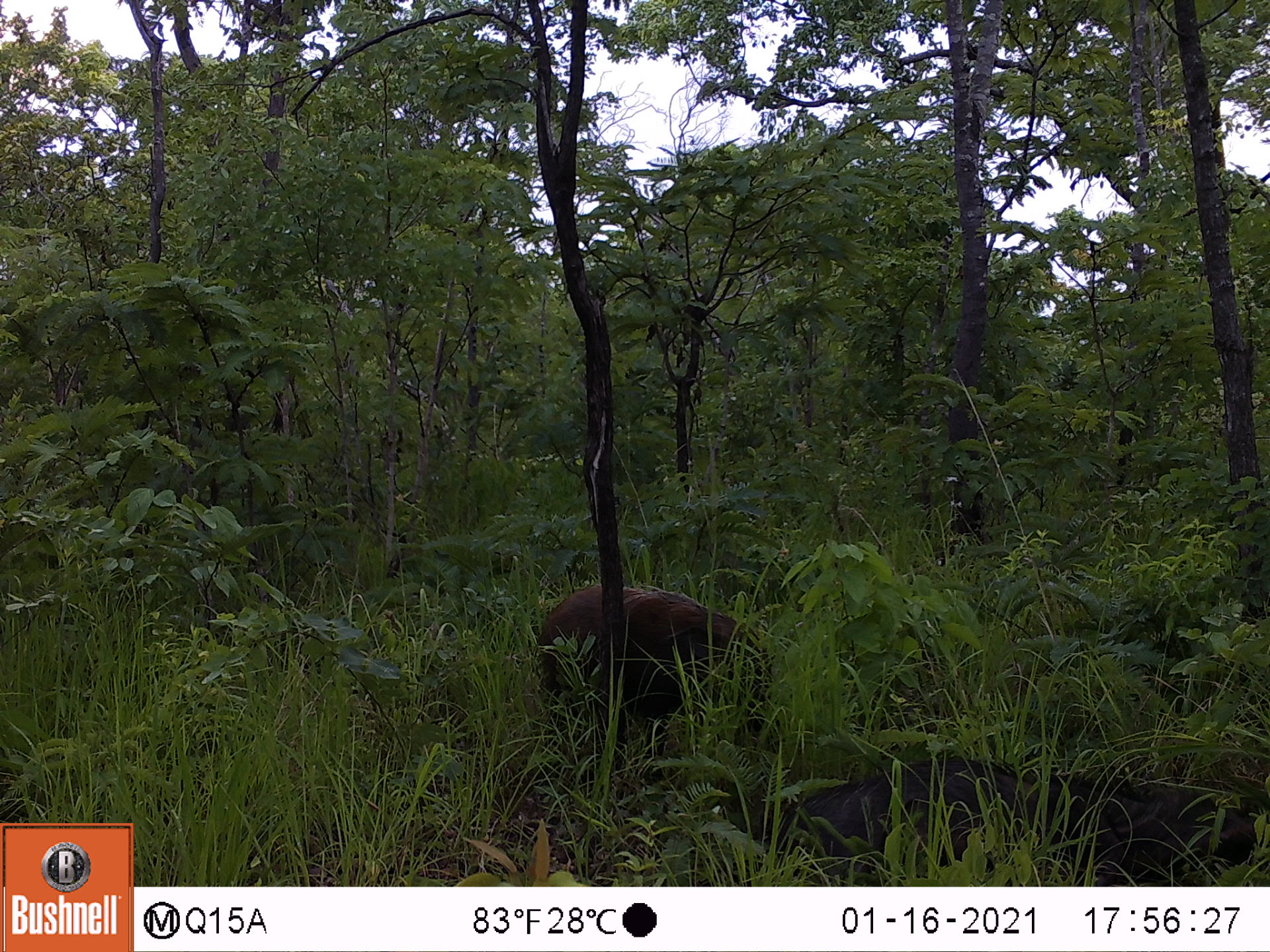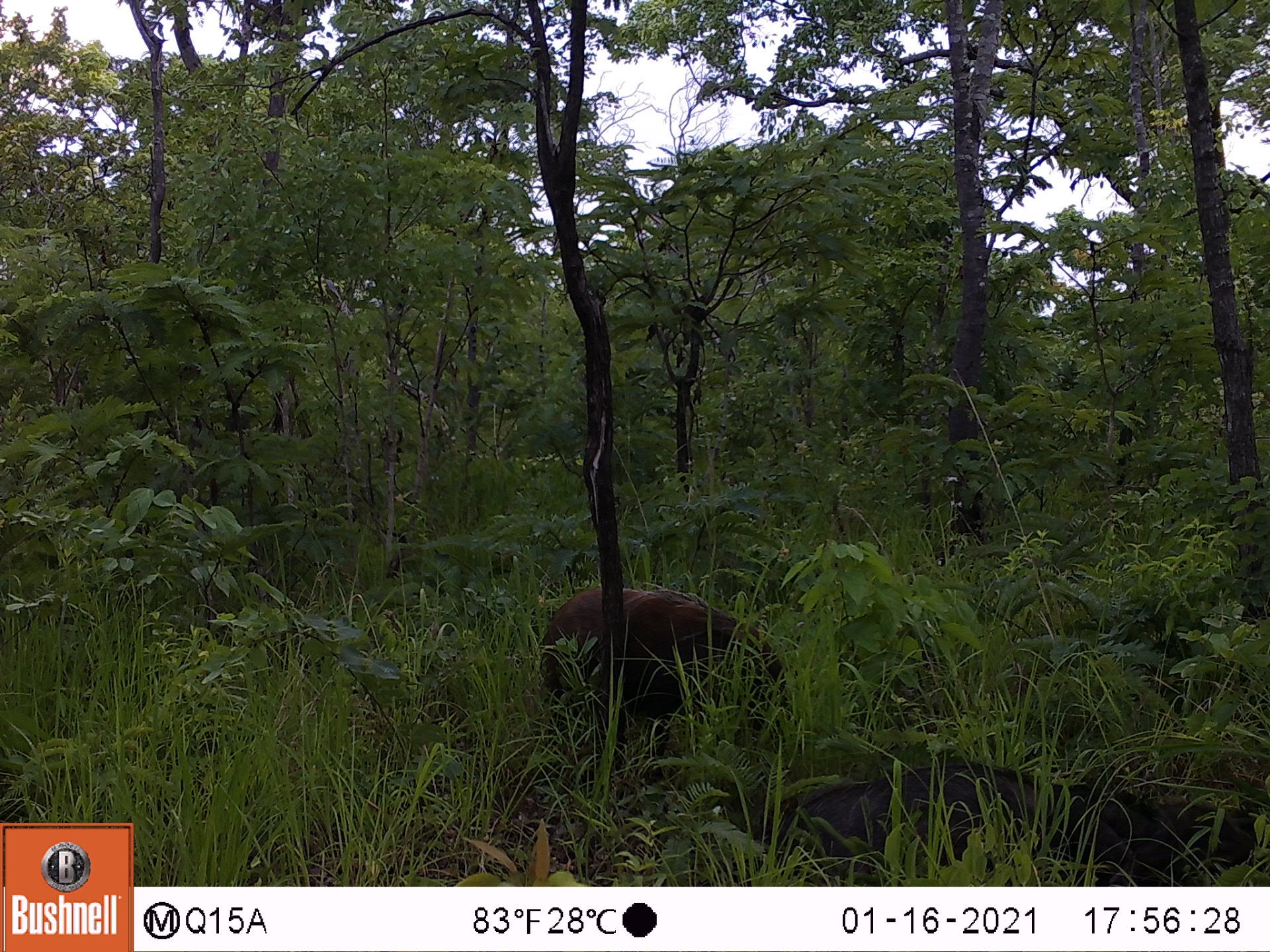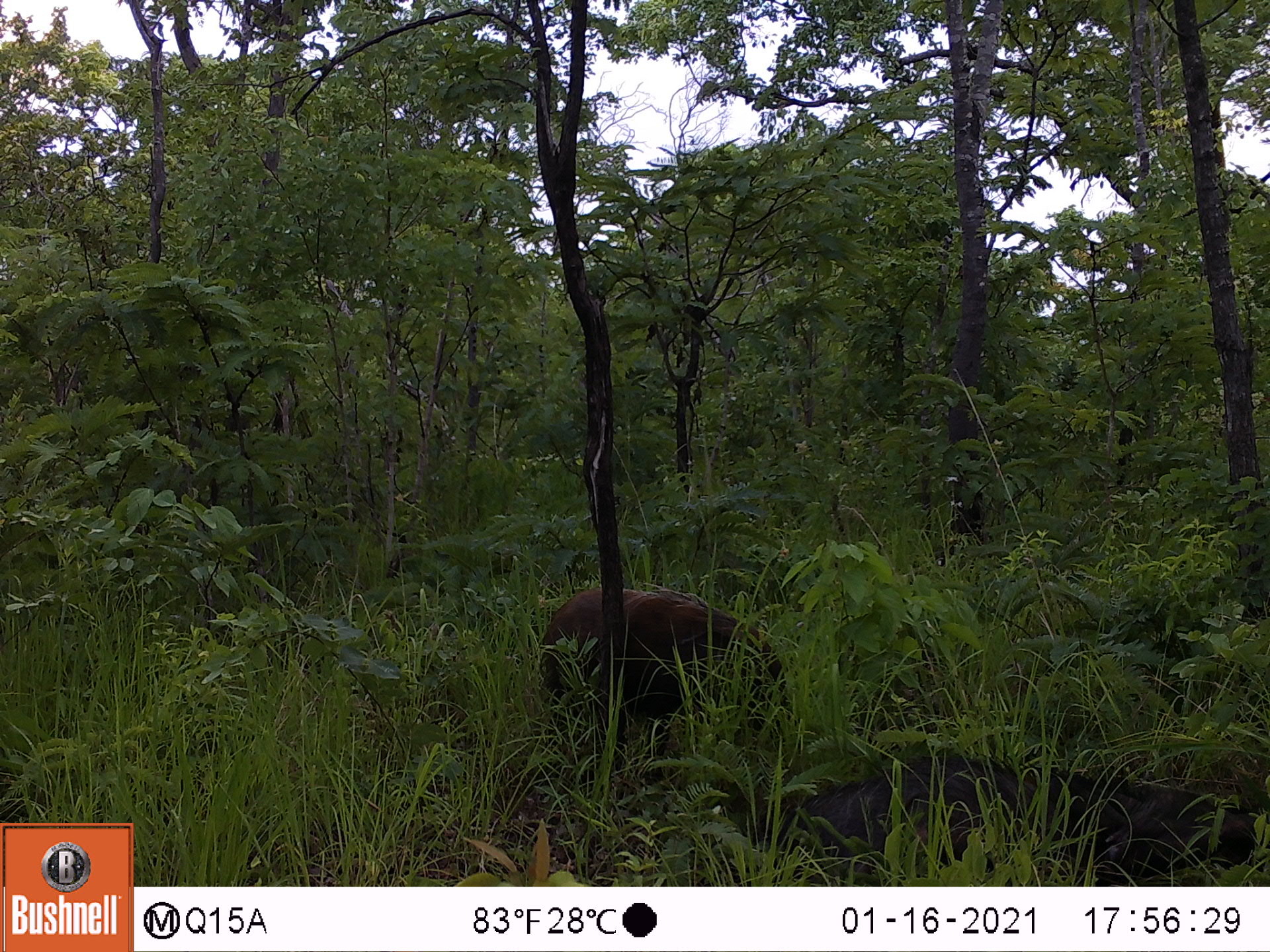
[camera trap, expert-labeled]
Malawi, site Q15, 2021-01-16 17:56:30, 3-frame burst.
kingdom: Animalia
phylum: Chordata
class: Mammalia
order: Artiodactyla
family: Suidae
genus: Potamochoerus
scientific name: Potamochoerus larvatus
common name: bushpig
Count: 2.